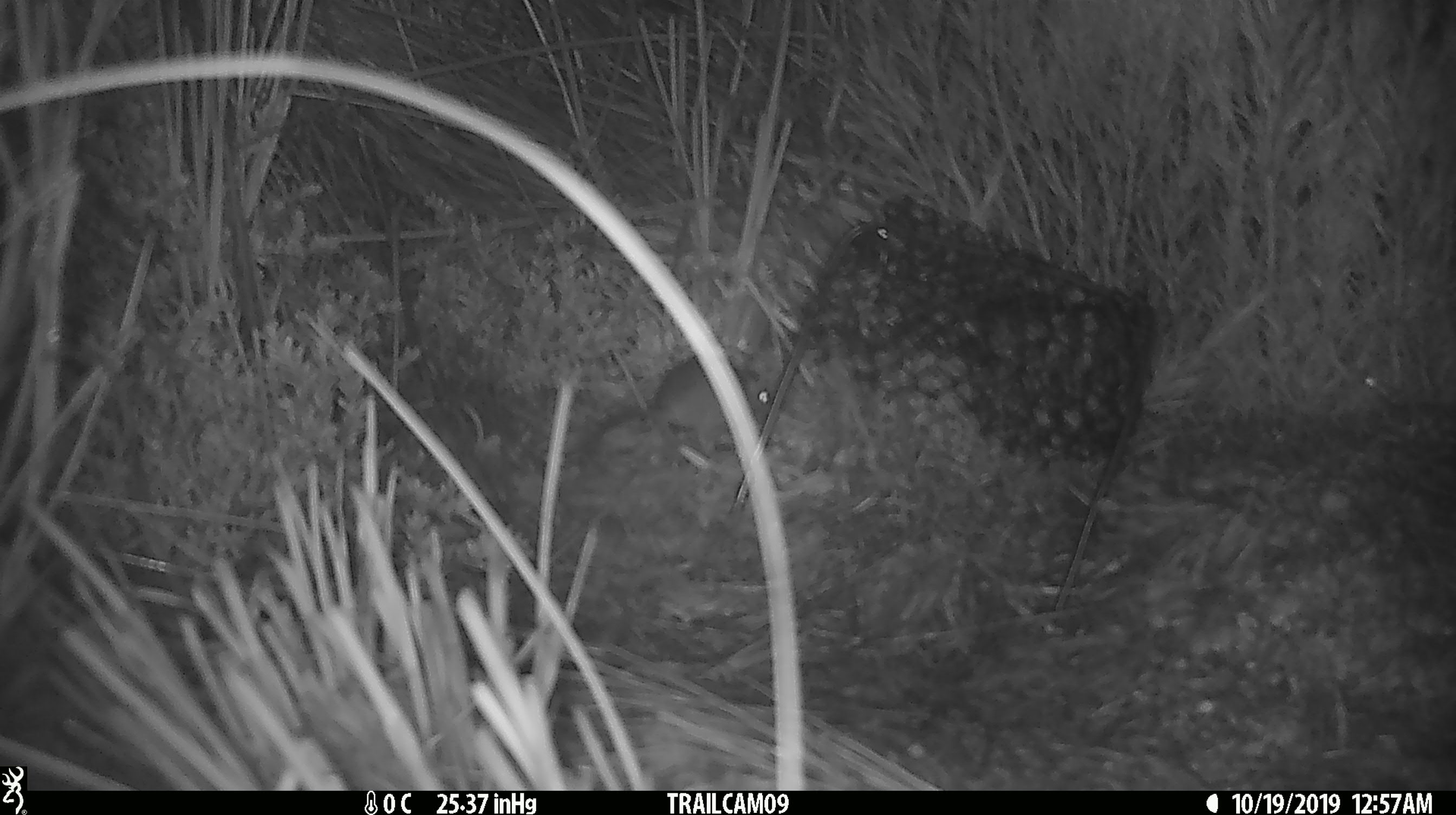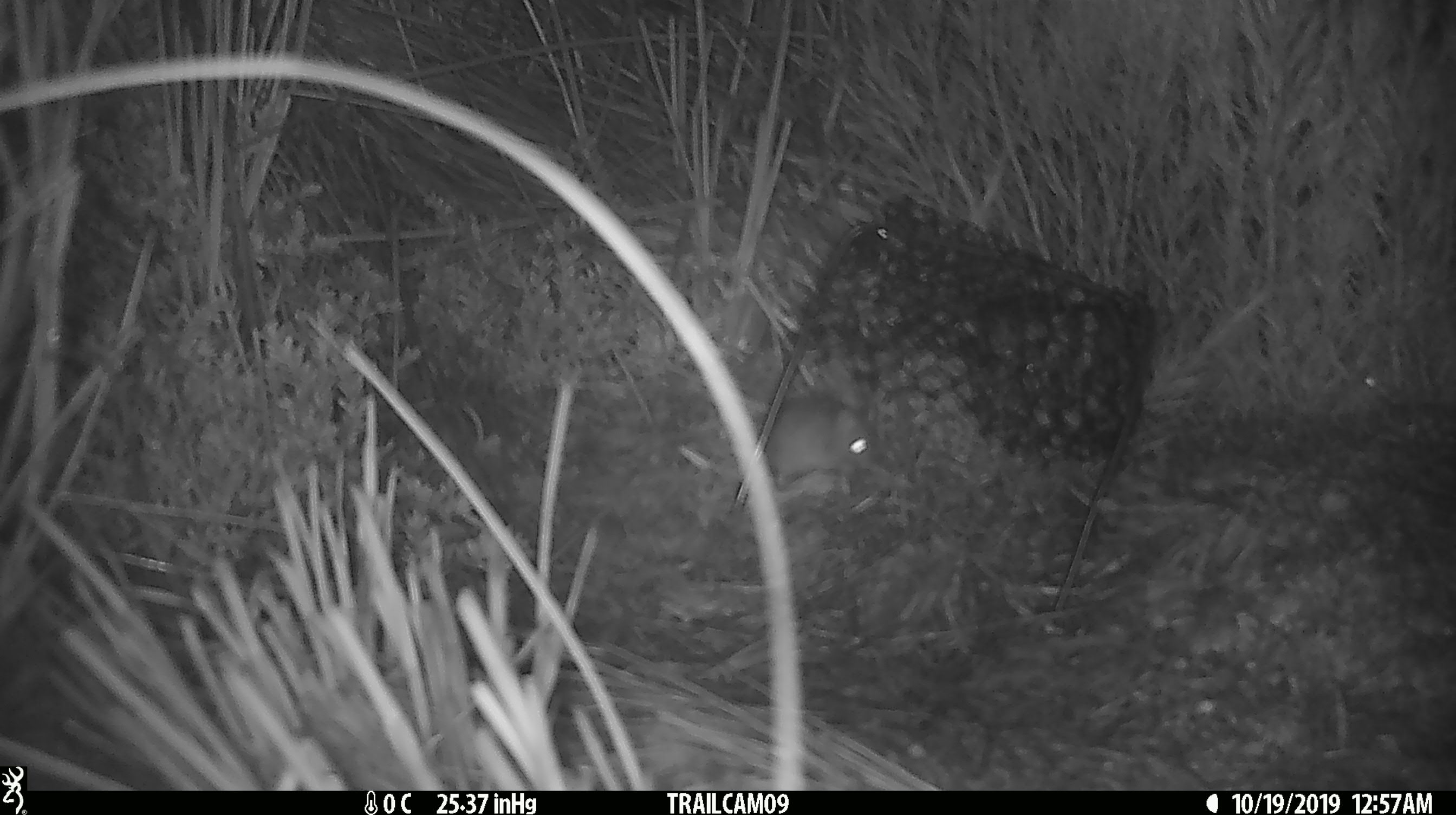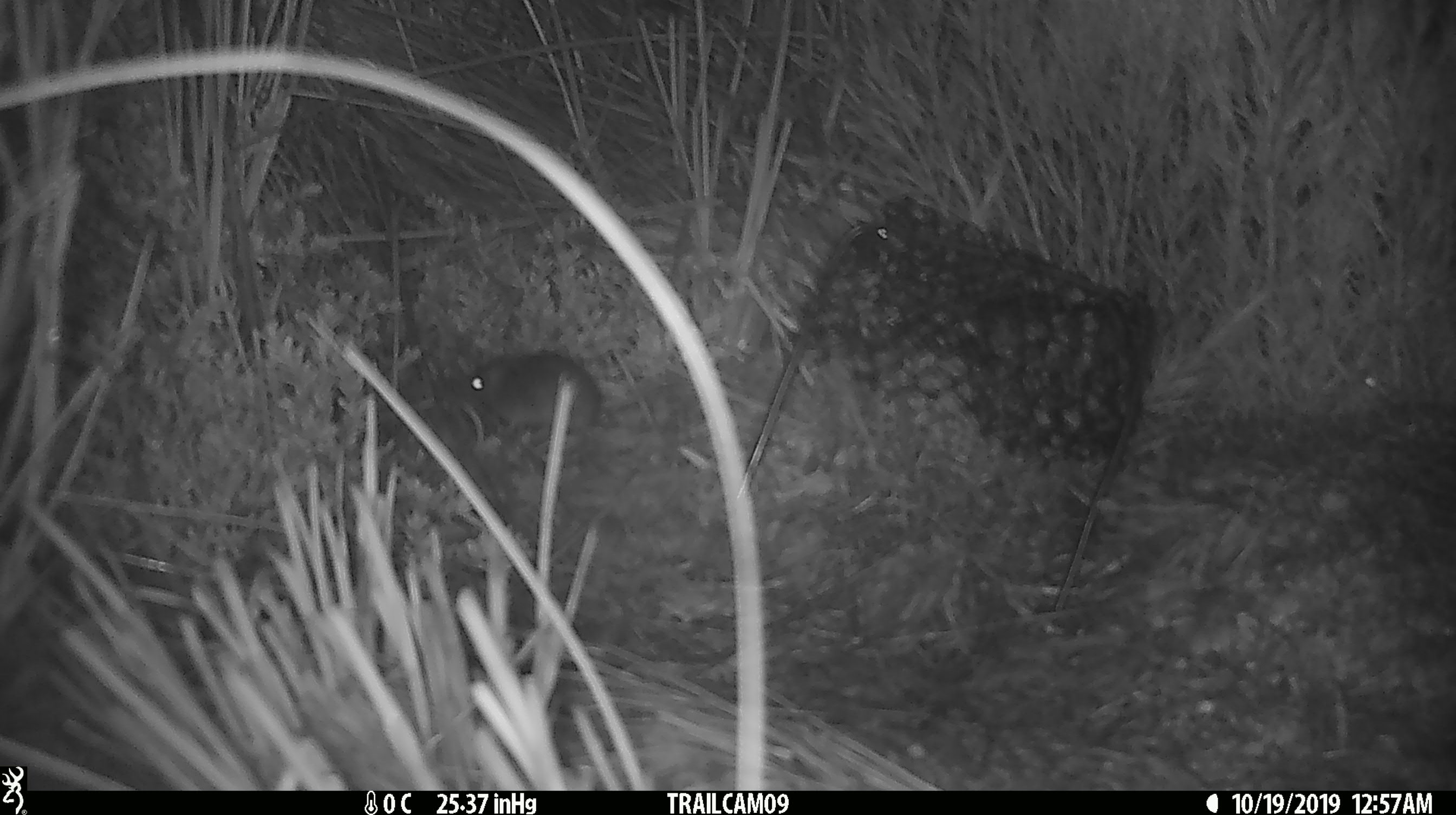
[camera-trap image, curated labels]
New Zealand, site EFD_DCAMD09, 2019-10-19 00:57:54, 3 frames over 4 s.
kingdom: Animalia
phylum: Chordata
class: Mammalia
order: Rodentia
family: Muridae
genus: Mus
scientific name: Mus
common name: mouse